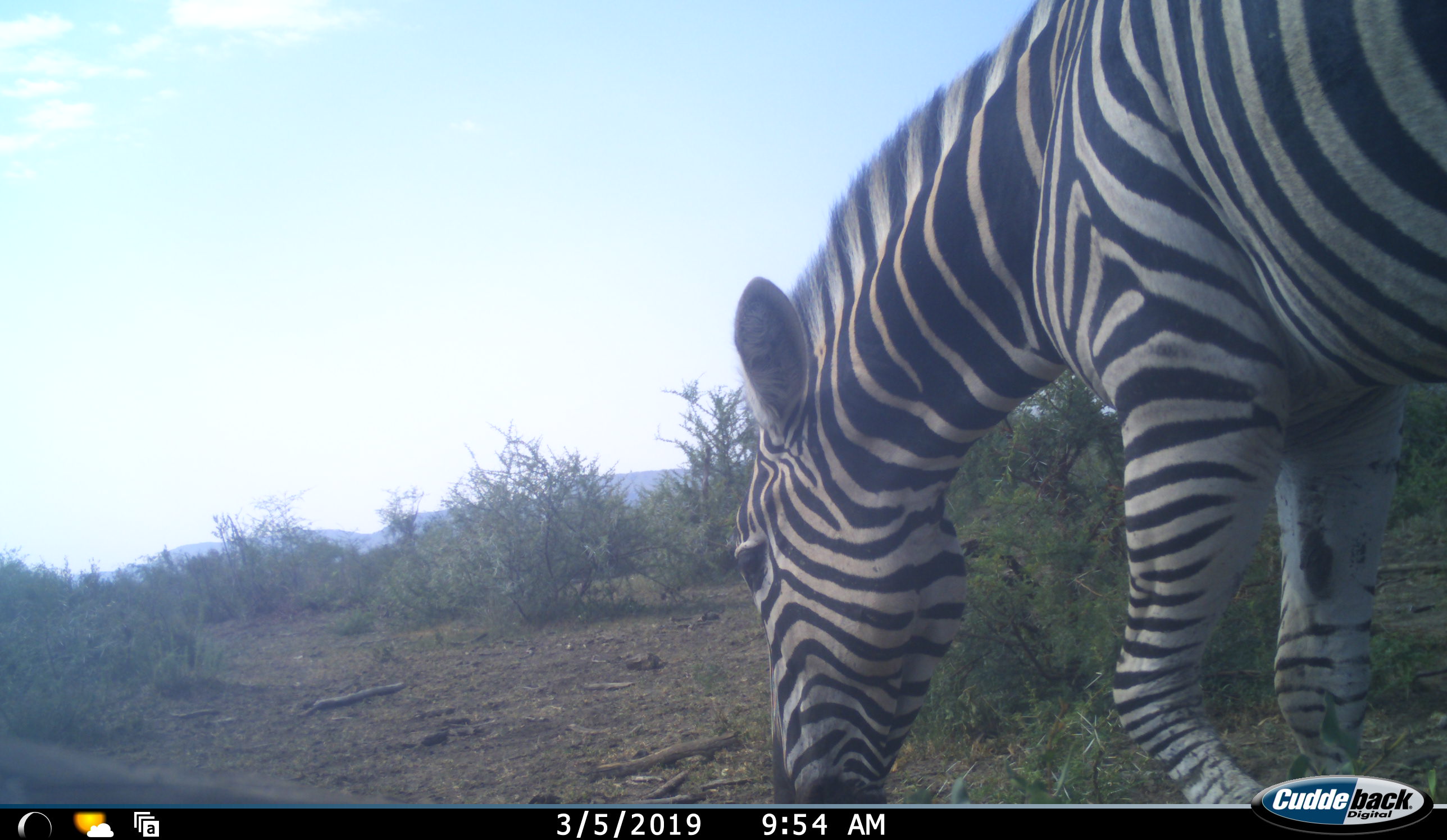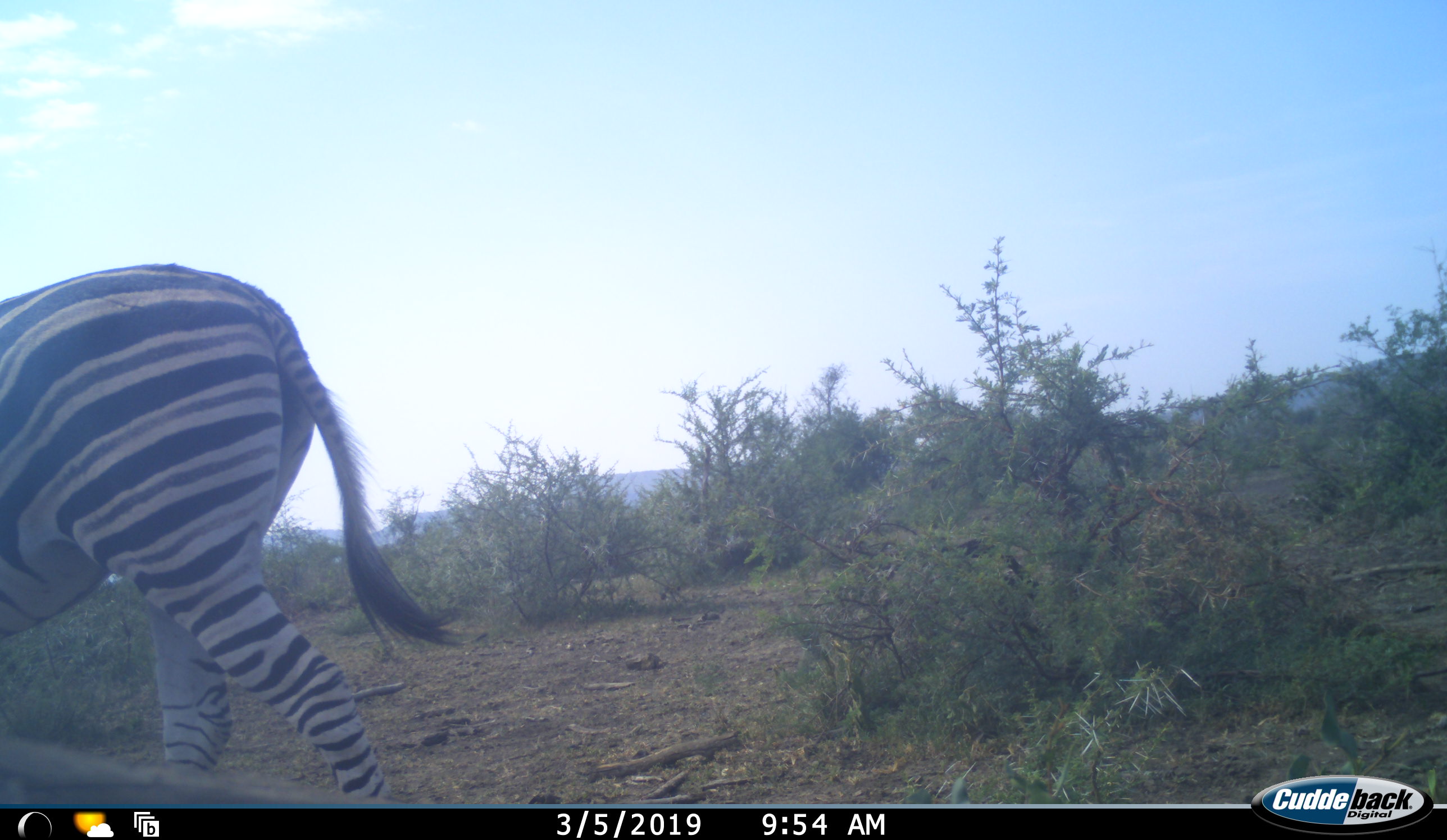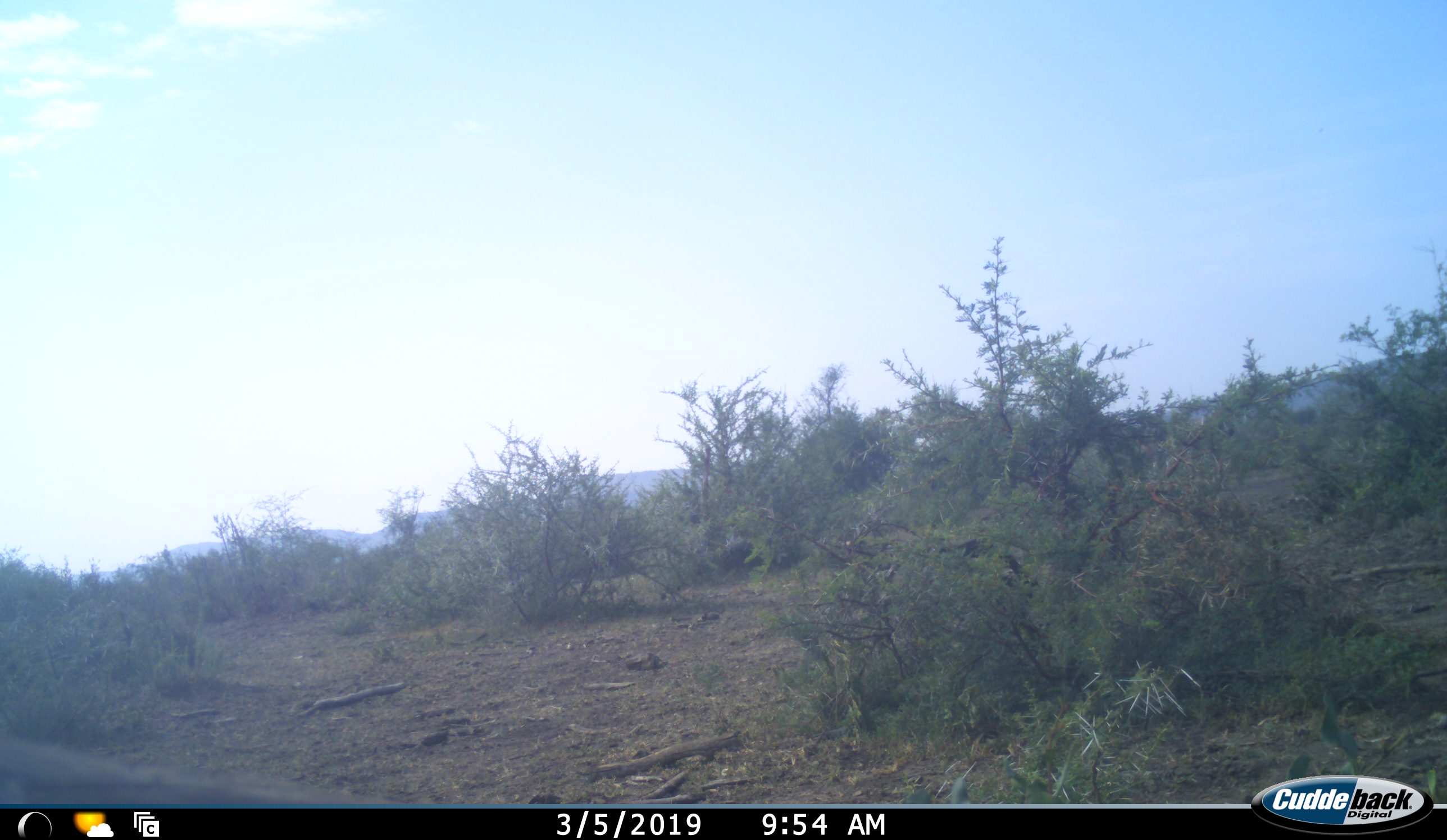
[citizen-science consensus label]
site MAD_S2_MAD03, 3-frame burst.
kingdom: Animalia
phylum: Chordata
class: Mammalia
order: Perissodactyla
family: Equidae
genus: Equus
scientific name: Equus quagga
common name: plains zebra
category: zebraplains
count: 1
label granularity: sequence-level